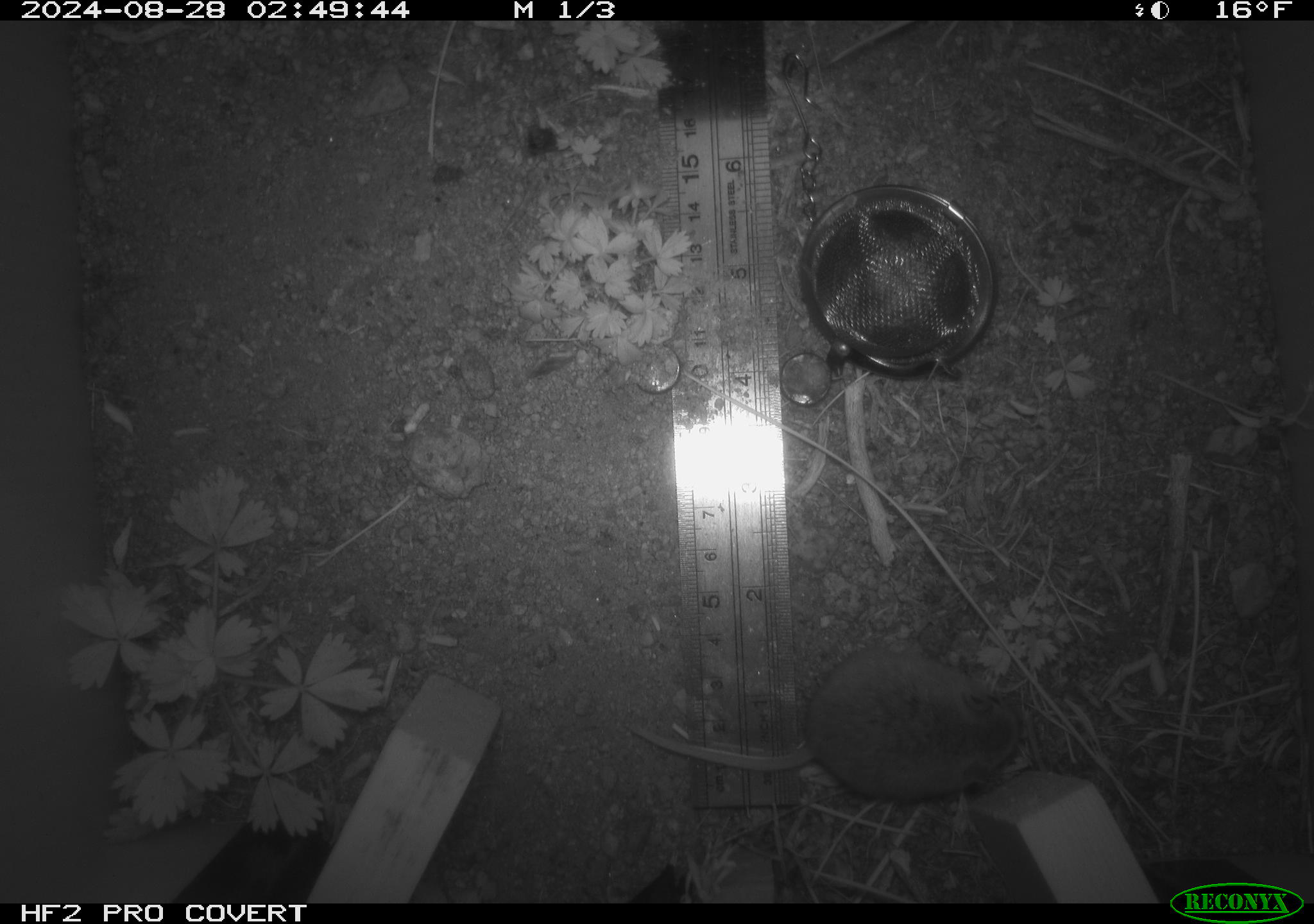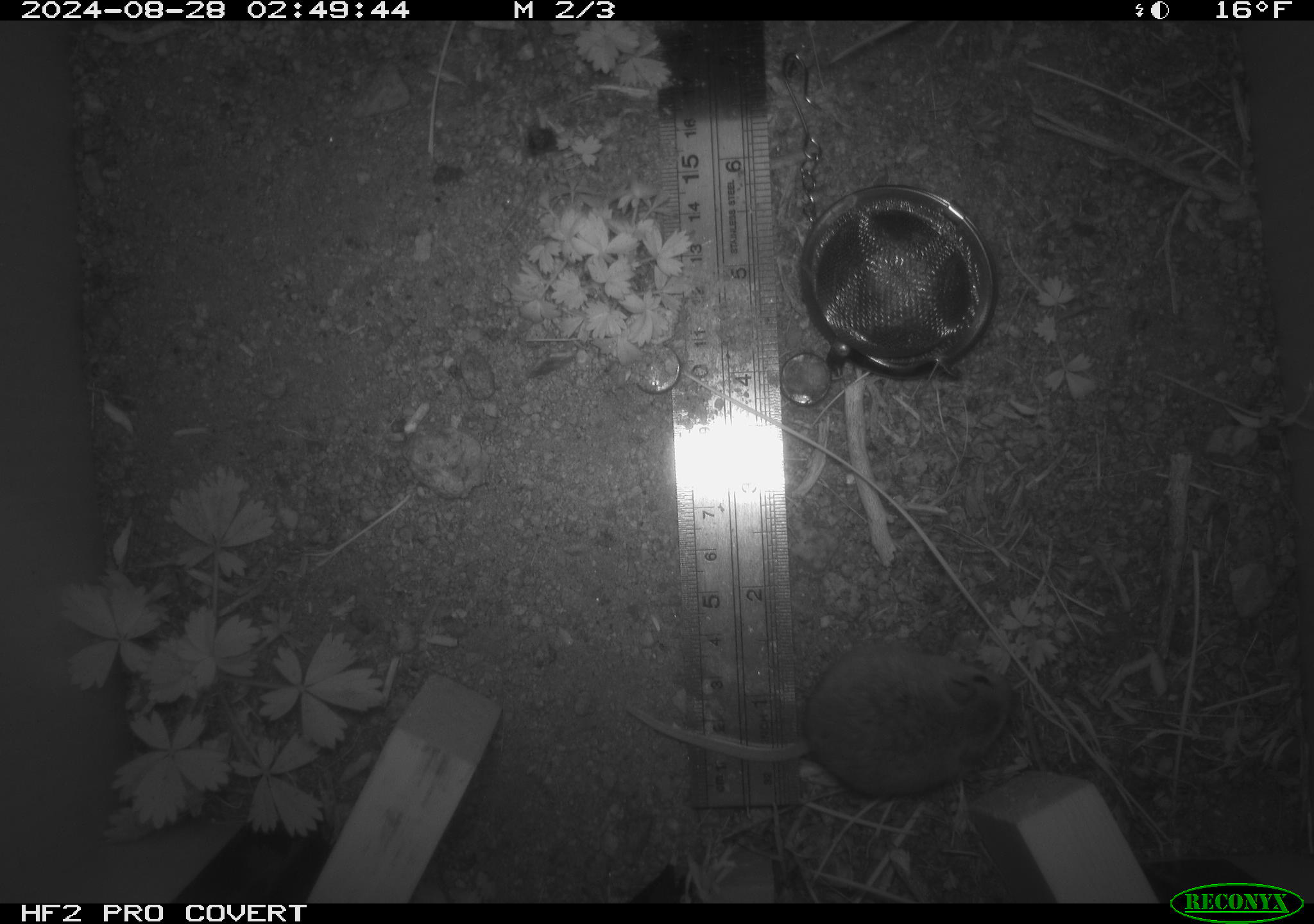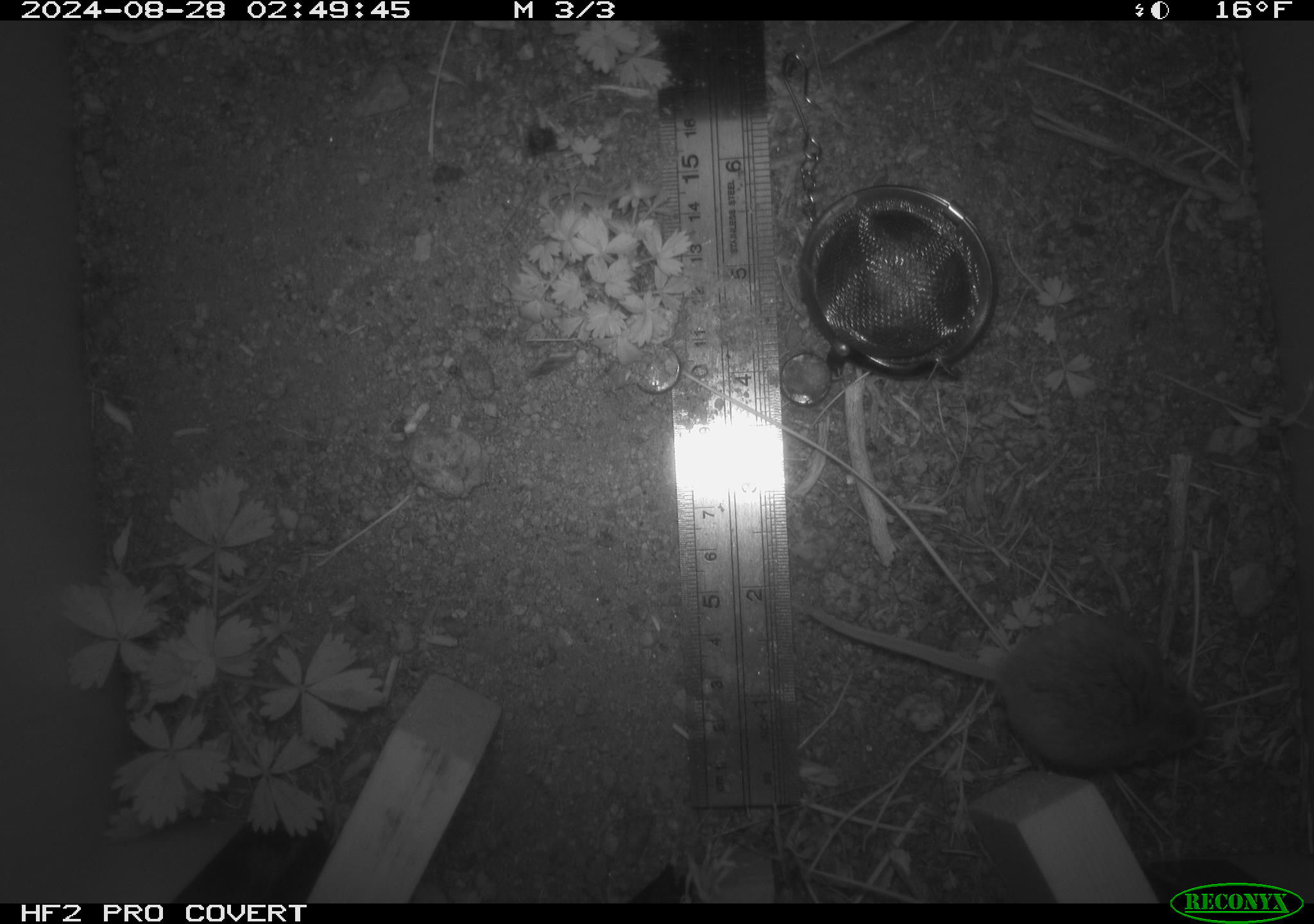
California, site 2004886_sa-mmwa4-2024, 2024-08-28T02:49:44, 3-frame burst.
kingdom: Animalia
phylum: Chordata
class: Mammalia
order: Rodentia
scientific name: Rodentia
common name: mouse species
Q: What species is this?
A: Mouse species (Rodentia).